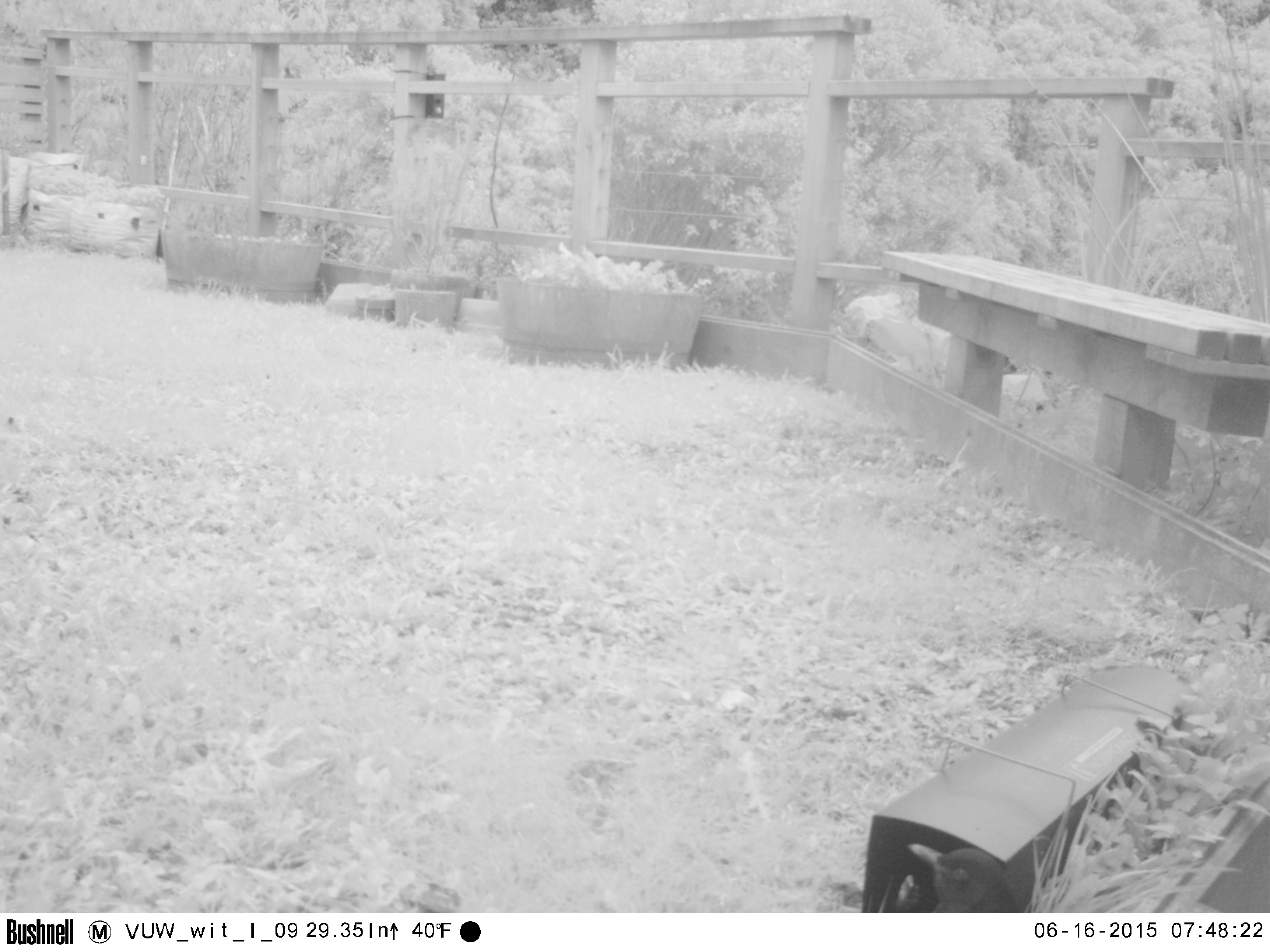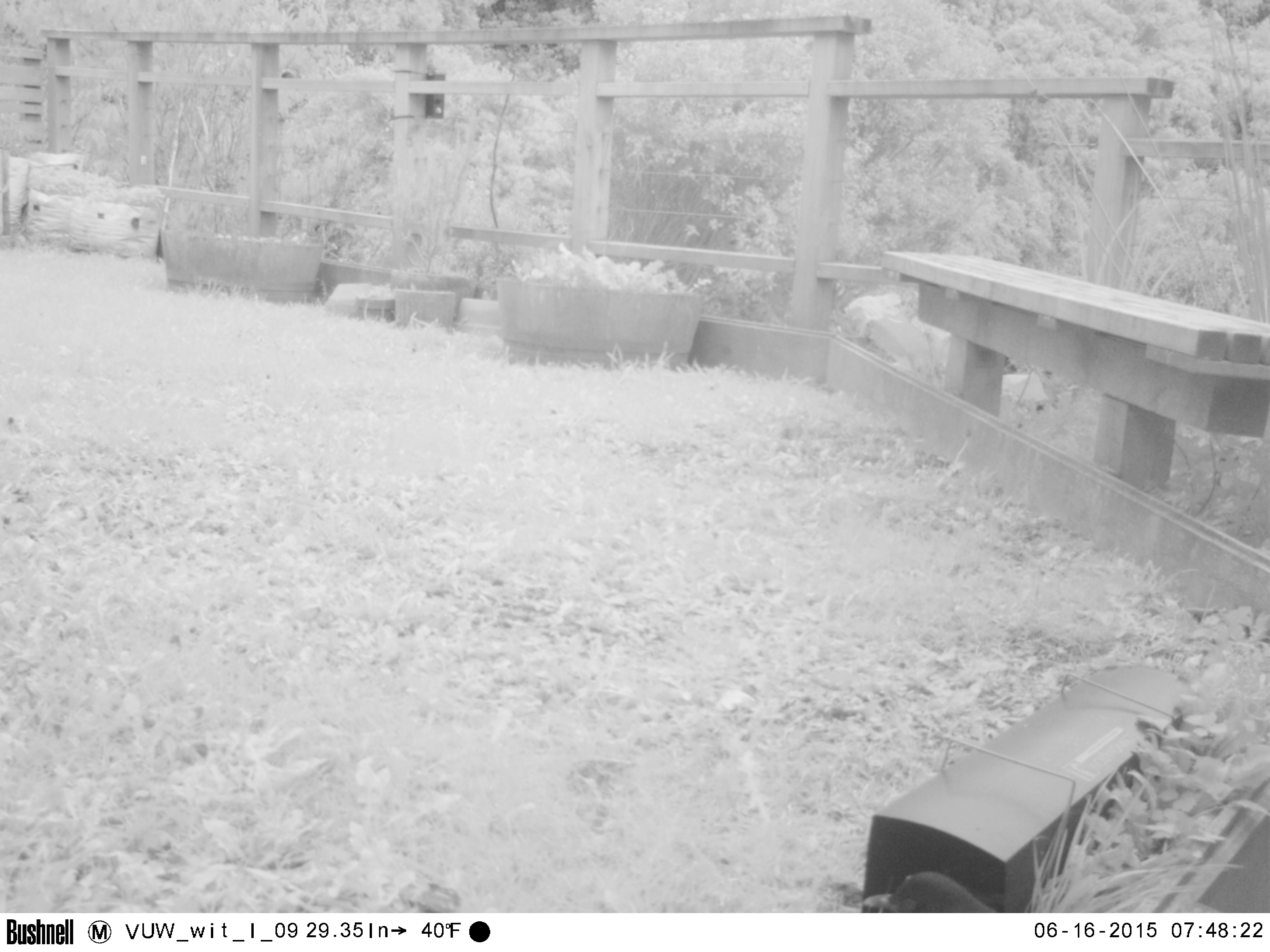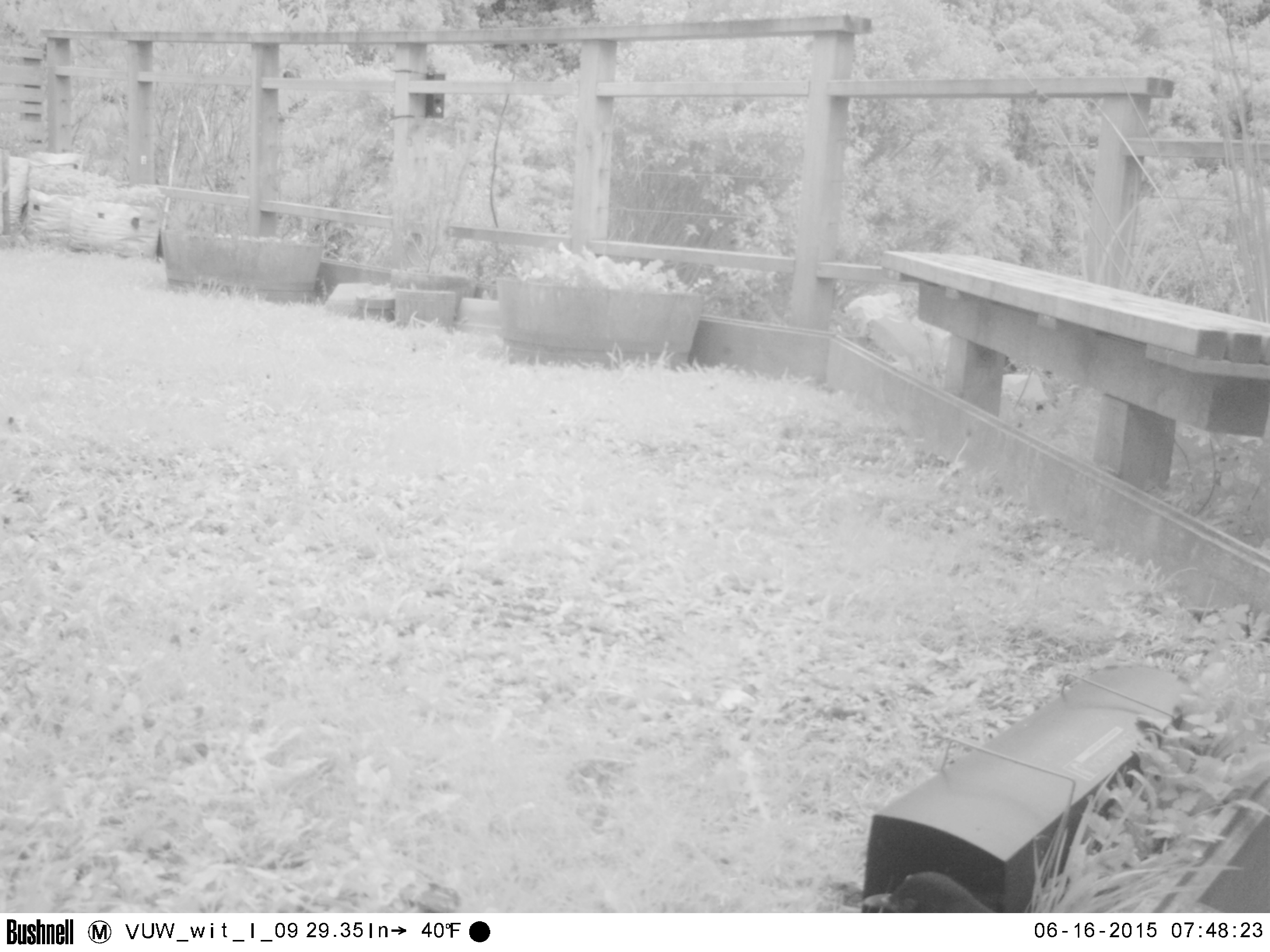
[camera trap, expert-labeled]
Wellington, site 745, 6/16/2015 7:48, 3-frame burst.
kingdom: Animalia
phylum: Chordata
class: Aves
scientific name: Aves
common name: bird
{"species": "bird (Aves)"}